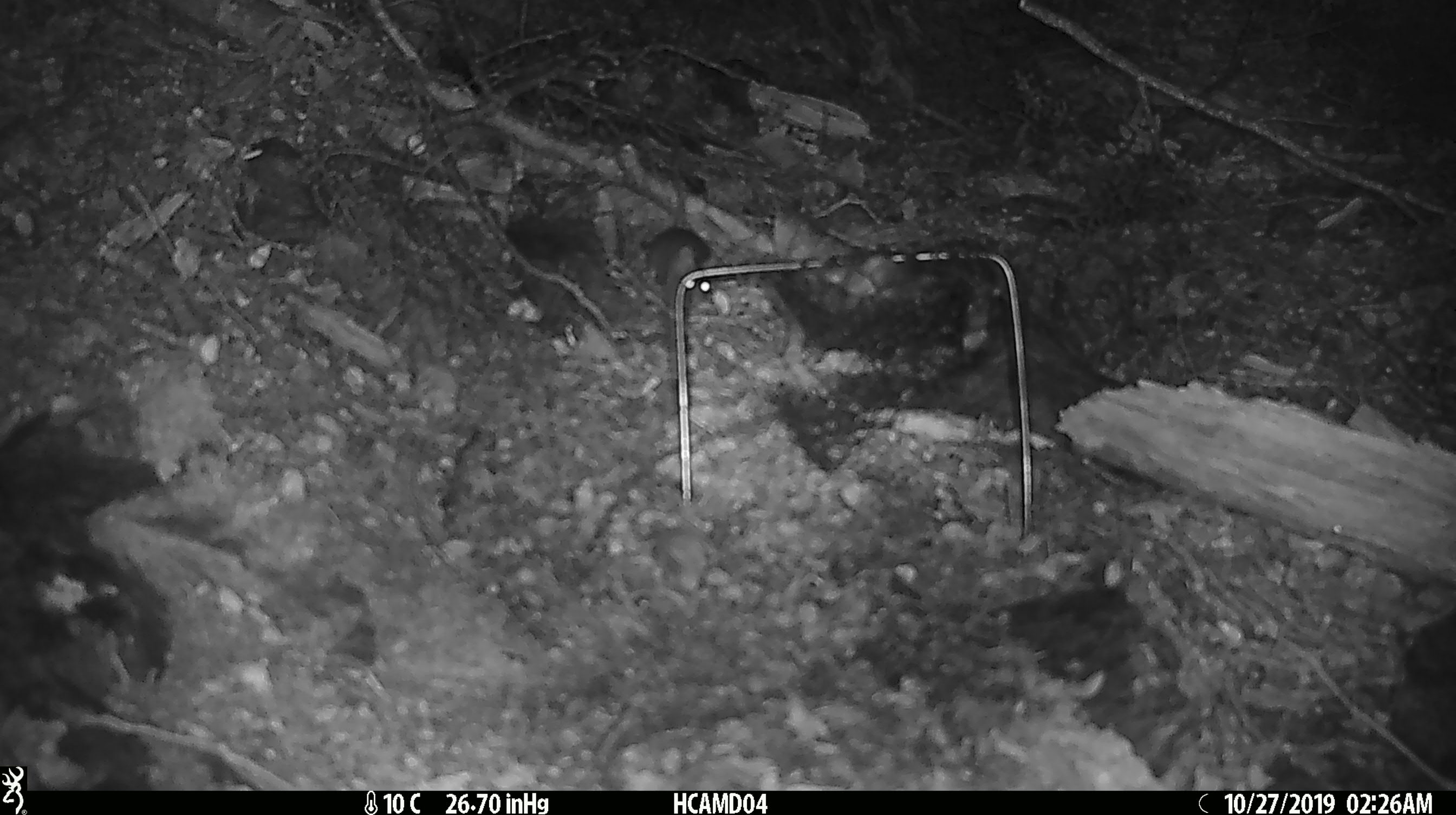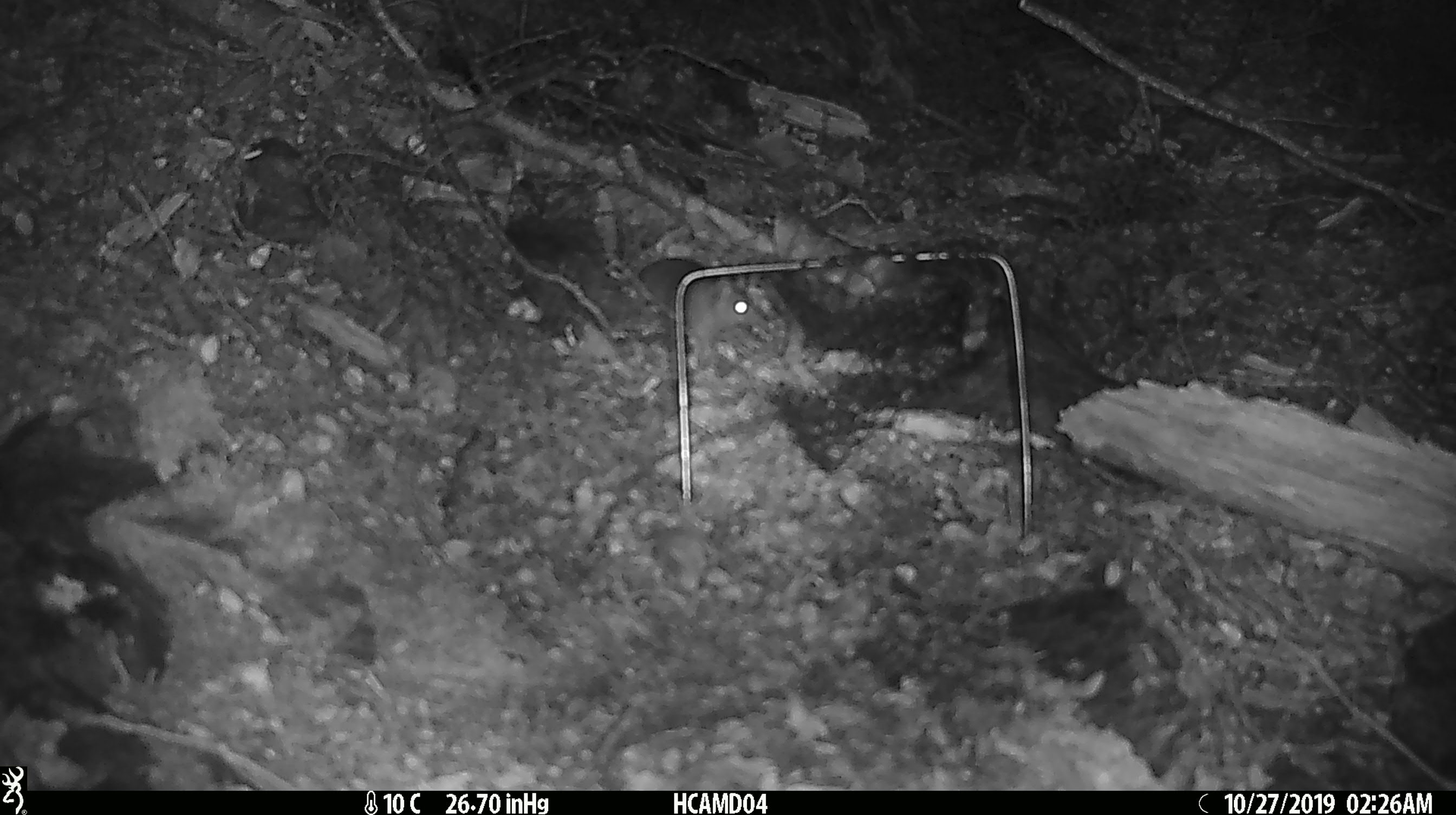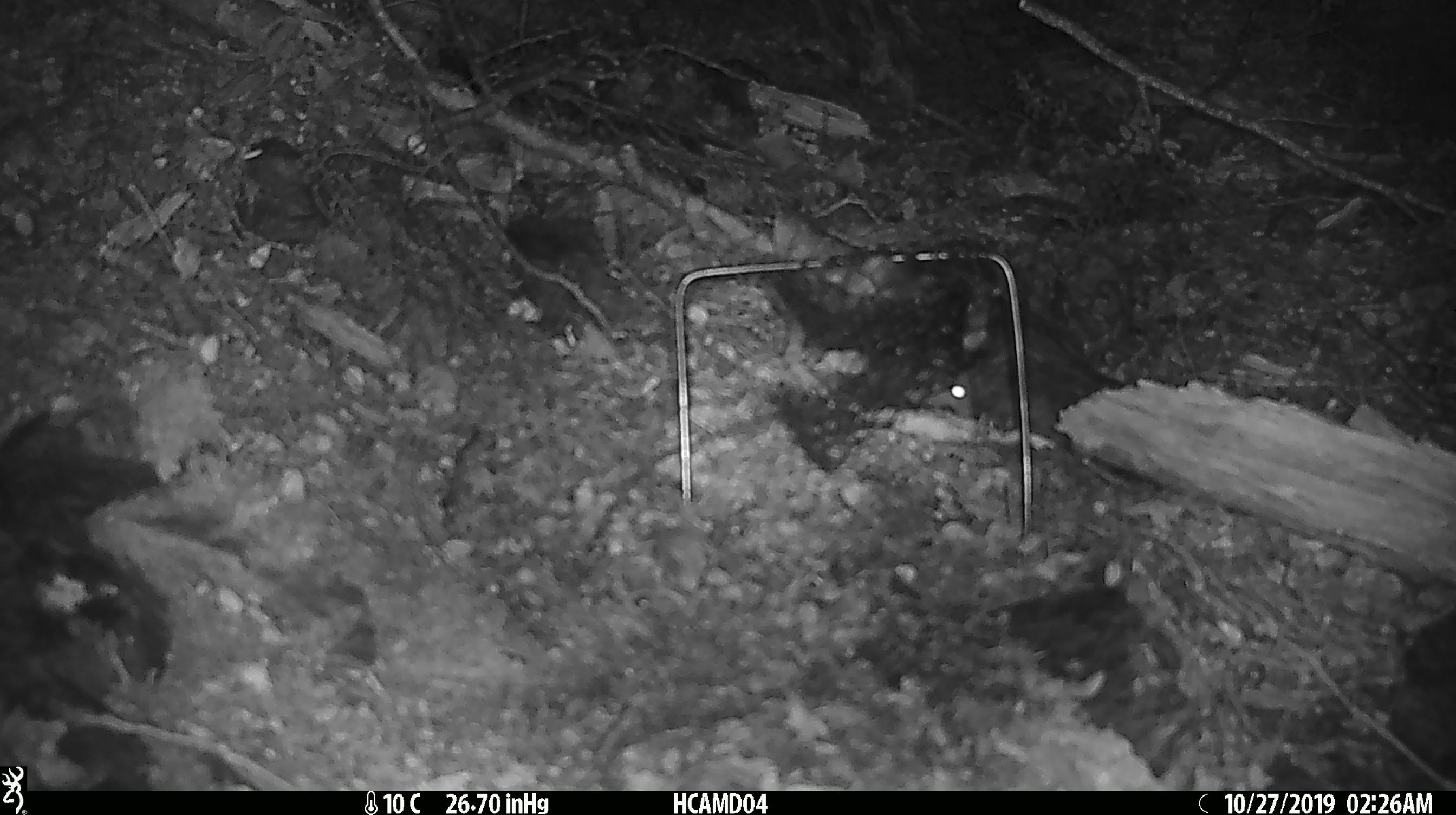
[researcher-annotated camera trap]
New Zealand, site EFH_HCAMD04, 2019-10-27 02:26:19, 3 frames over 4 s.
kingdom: Animalia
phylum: Chordata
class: Mammalia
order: Rodentia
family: Muridae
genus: Mus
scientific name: Mus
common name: mouse